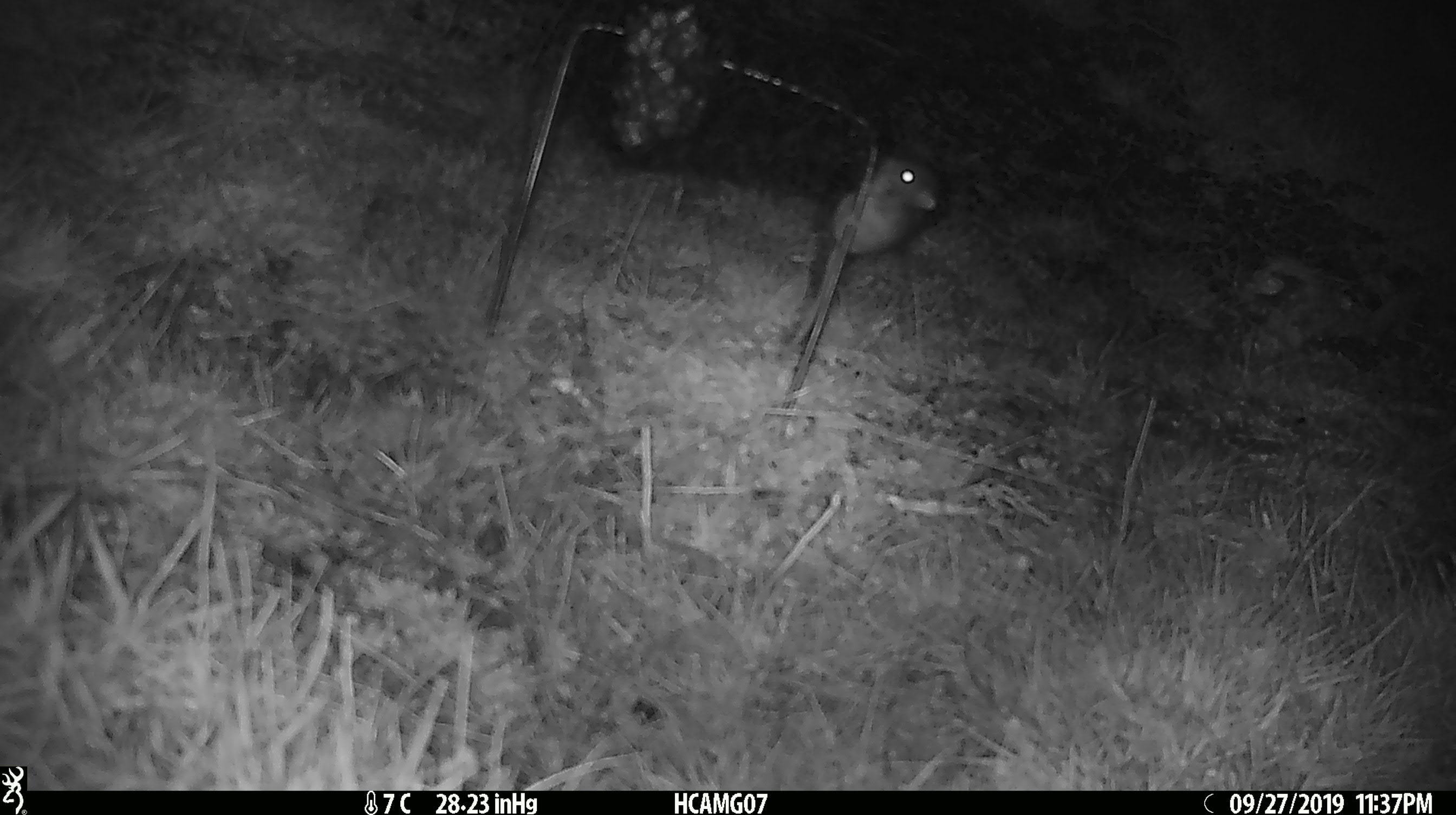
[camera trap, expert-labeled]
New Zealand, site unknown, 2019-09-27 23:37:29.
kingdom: Animalia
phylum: Chordata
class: Mammalia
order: Rodentia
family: Muridae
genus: Mus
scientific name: Mus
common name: mouse